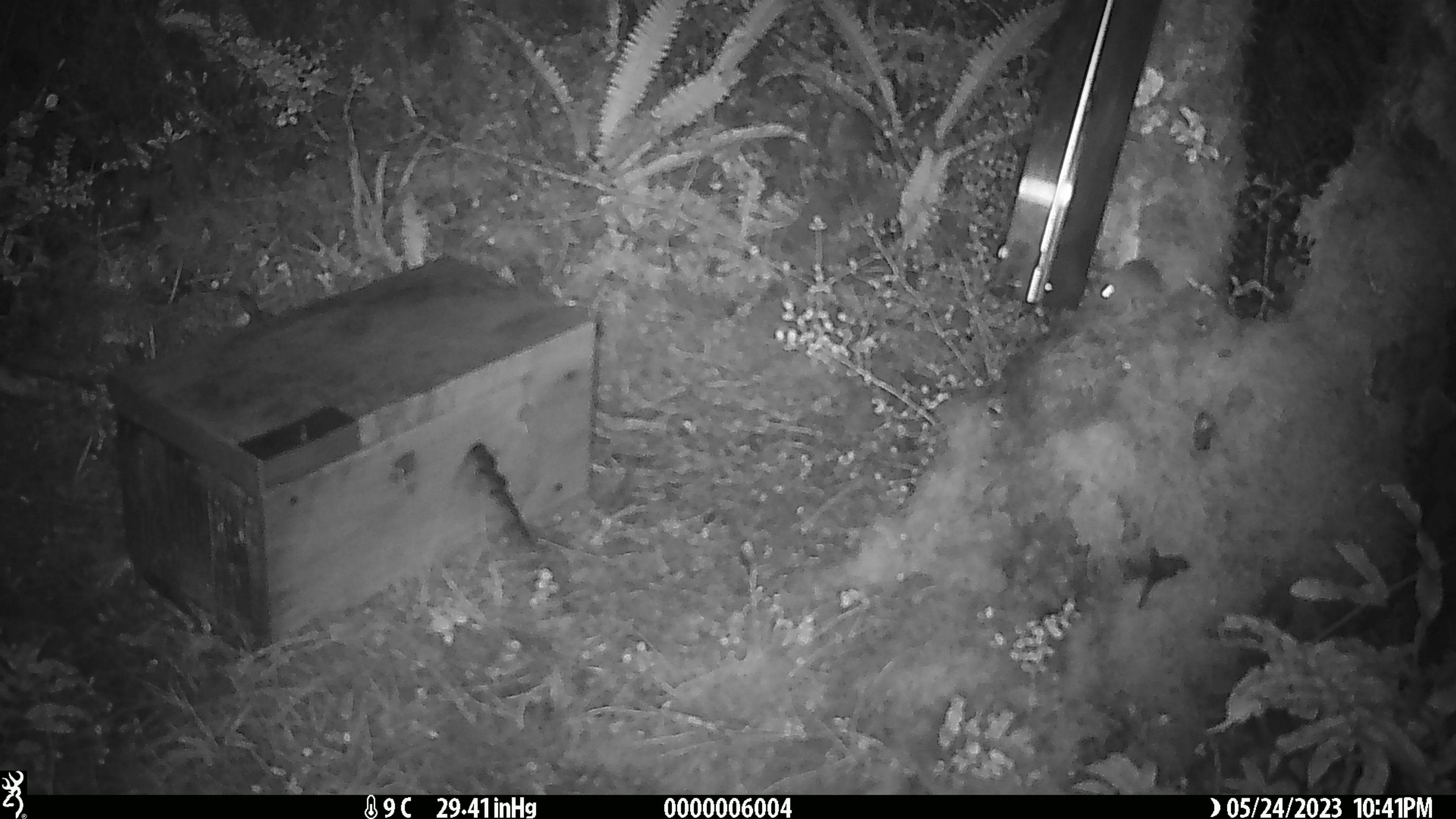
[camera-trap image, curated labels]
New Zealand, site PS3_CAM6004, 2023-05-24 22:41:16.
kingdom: Animalia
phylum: Chordata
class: Mammalia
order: Rodentia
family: Muridae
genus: Mus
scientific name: Mus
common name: mouse